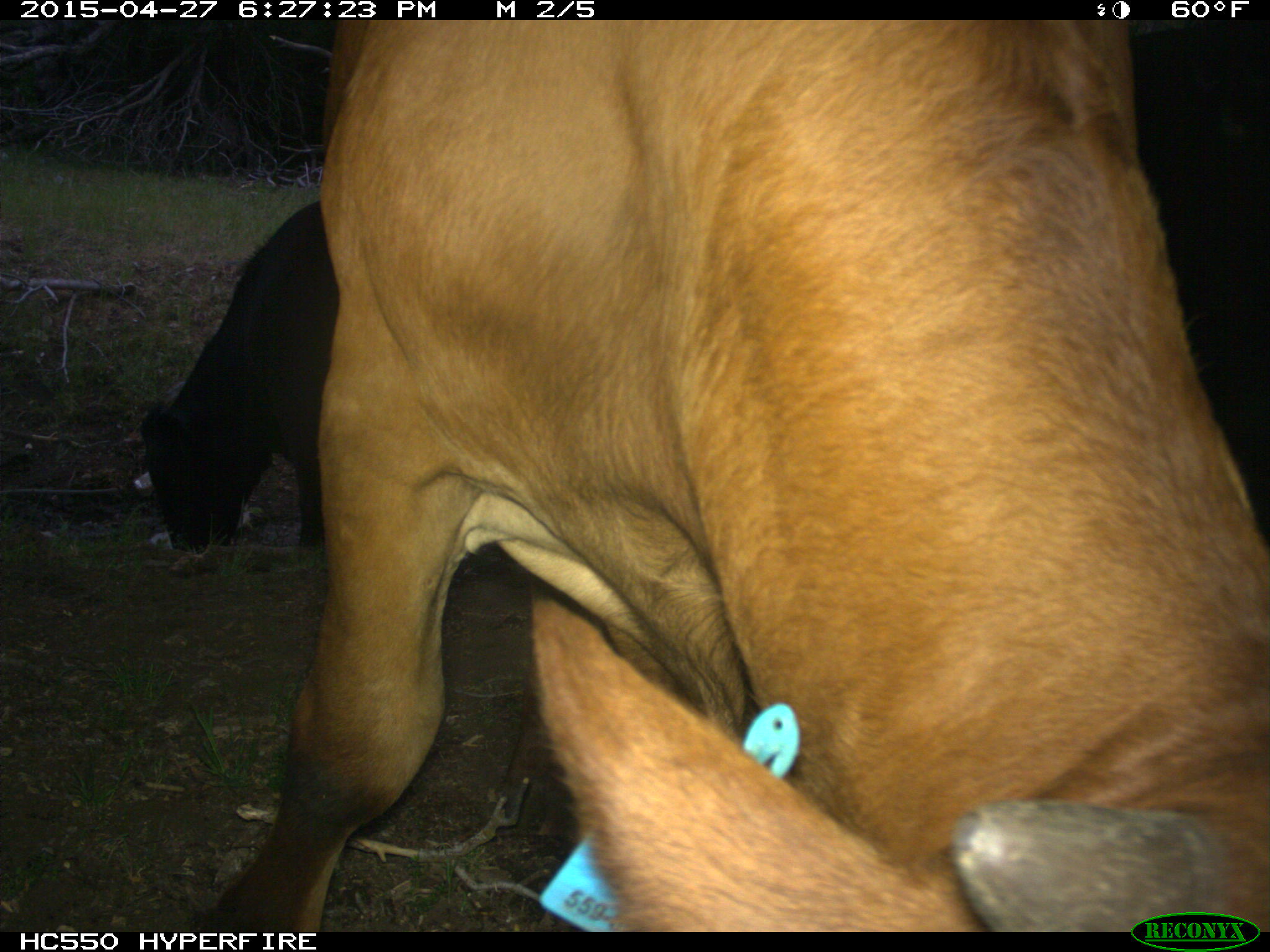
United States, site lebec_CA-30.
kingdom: Animalia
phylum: Chordata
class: Mammalia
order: Artiodactyla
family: Bovidae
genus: Bos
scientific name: Bos taurus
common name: domestic cow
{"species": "Bos taurus (domestic cow)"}